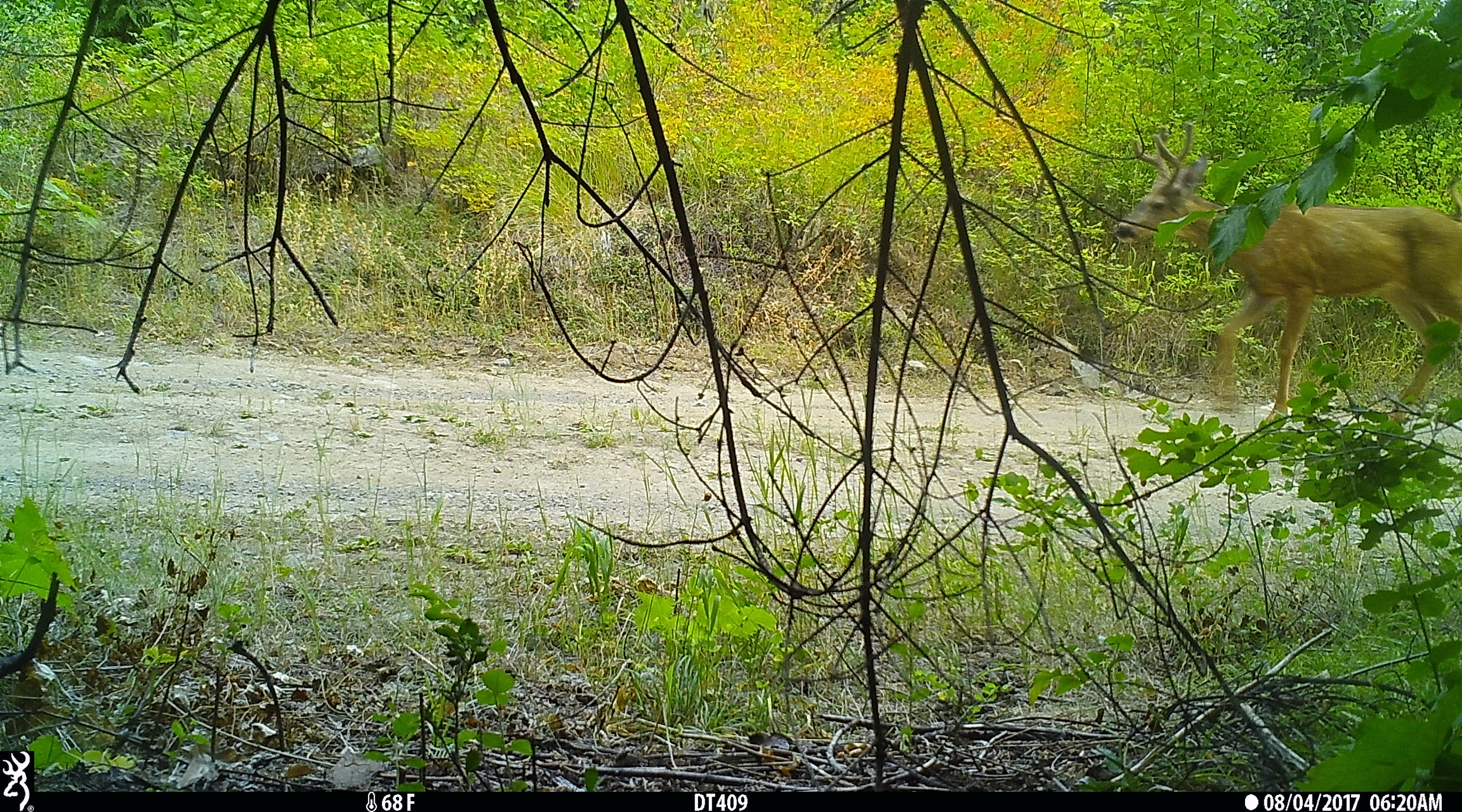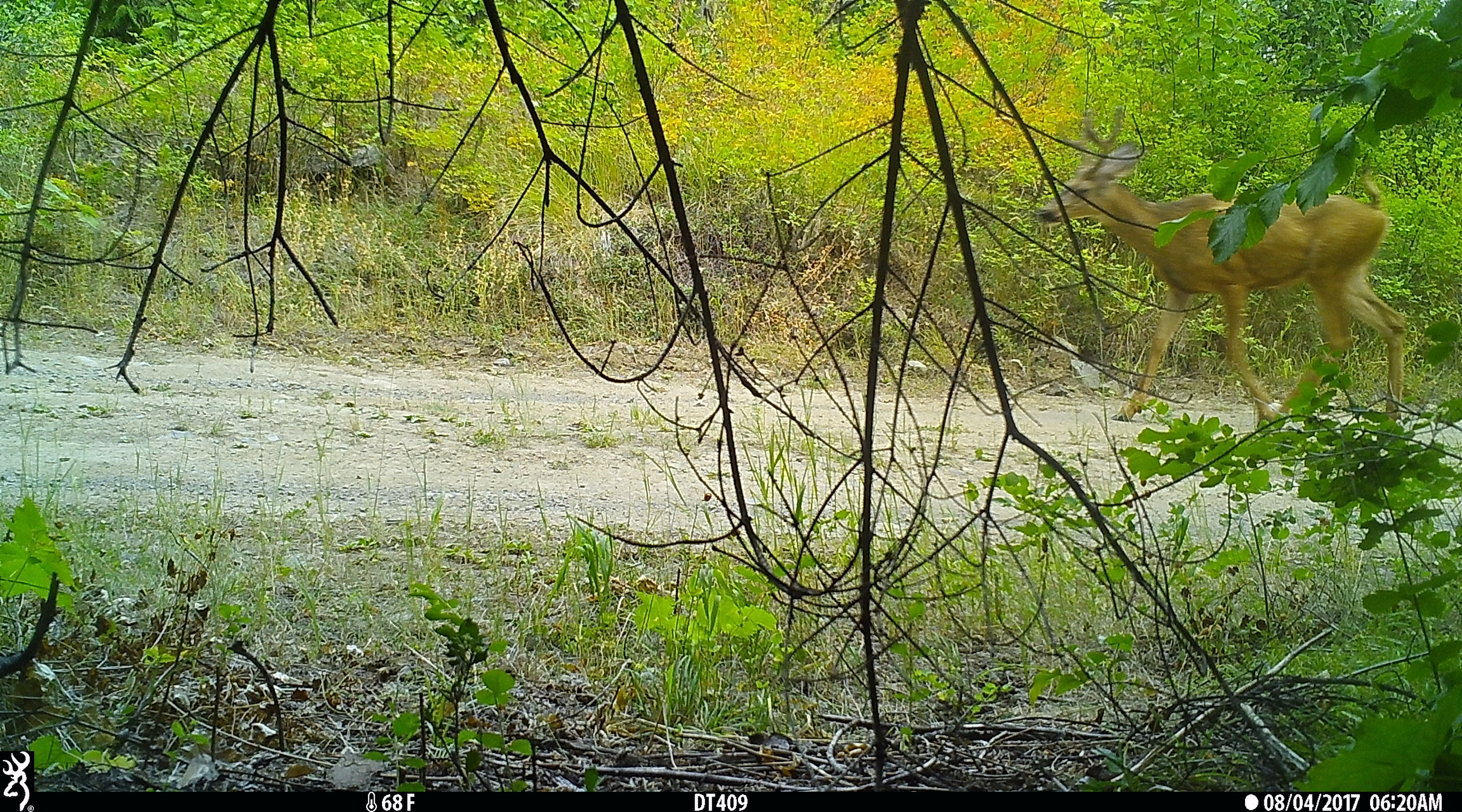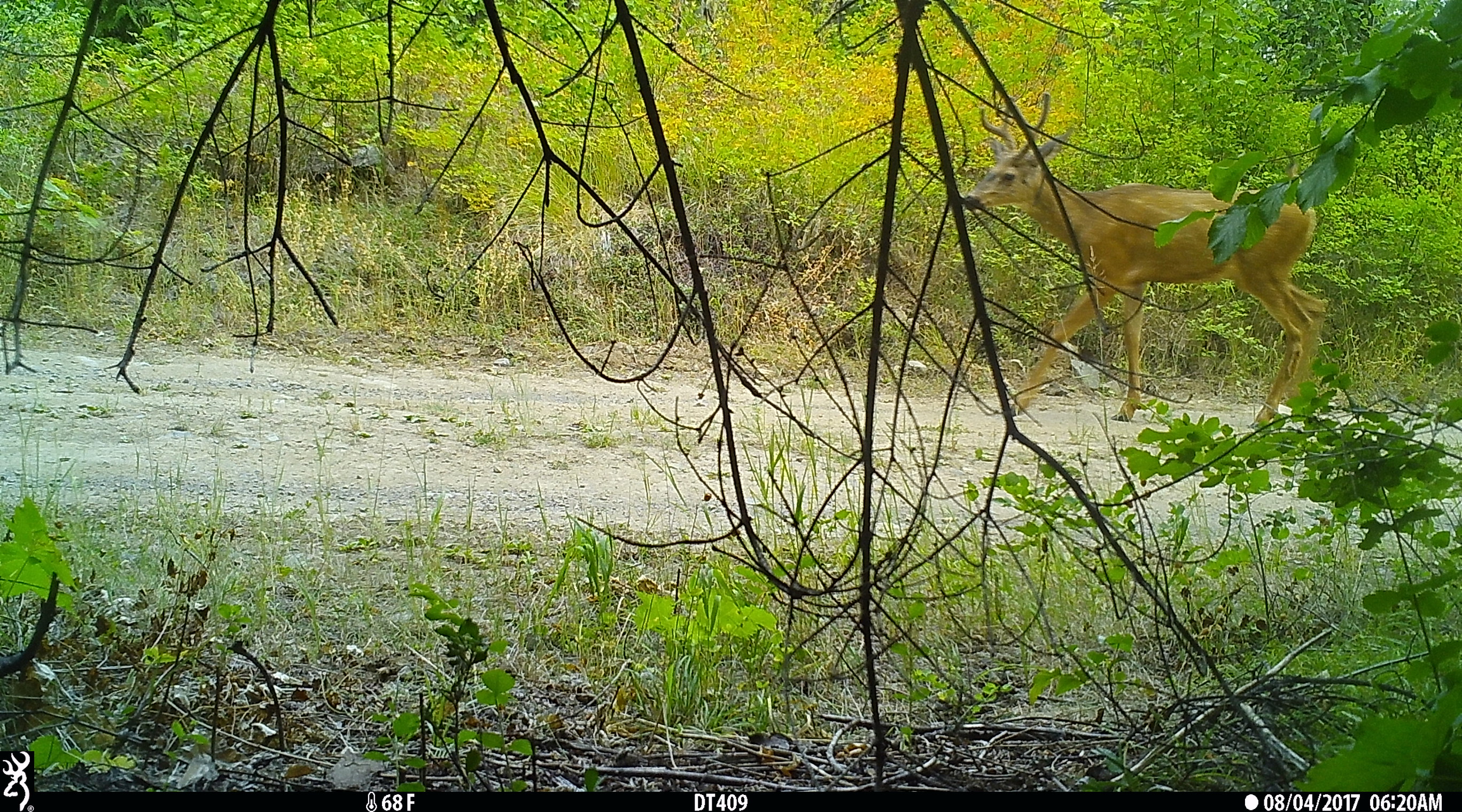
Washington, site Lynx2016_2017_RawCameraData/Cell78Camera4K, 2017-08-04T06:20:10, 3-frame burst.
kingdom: Animalia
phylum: Chordata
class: Mammalia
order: Artiodactyla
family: Cervidae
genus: Odocoileus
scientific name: Odocoileus hemionus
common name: mule deer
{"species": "Odocoileus hemionus (mule deer)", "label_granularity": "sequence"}